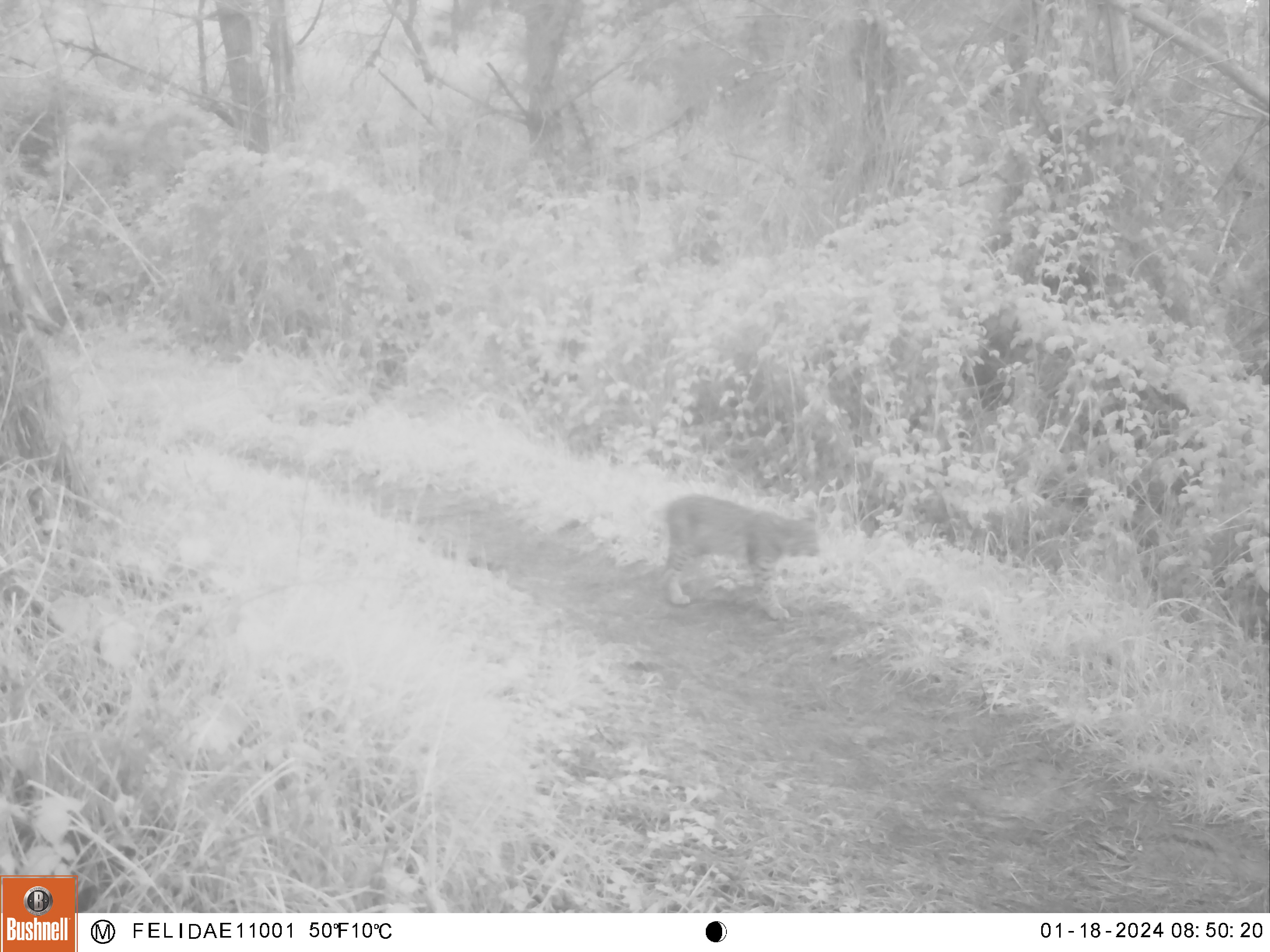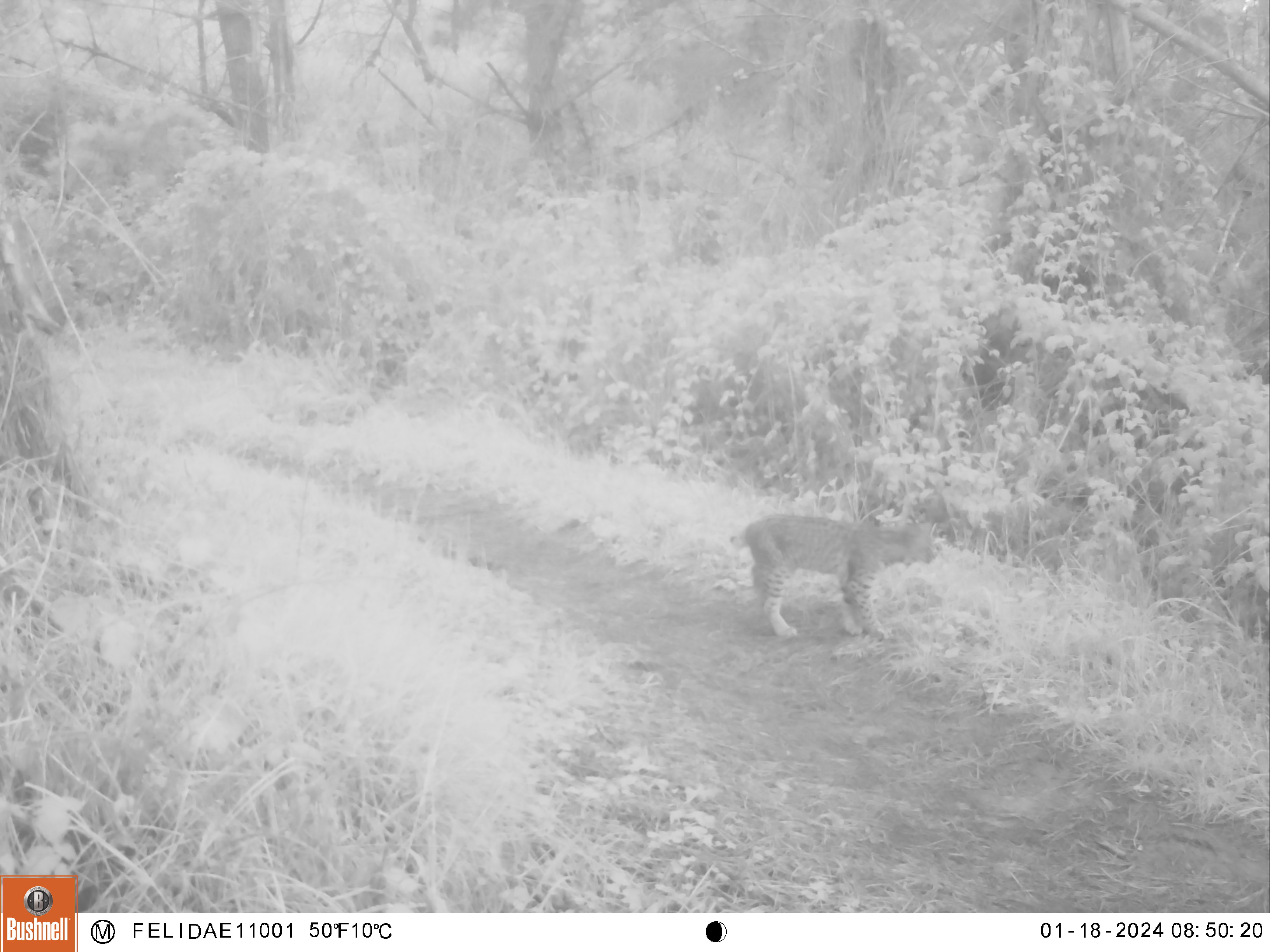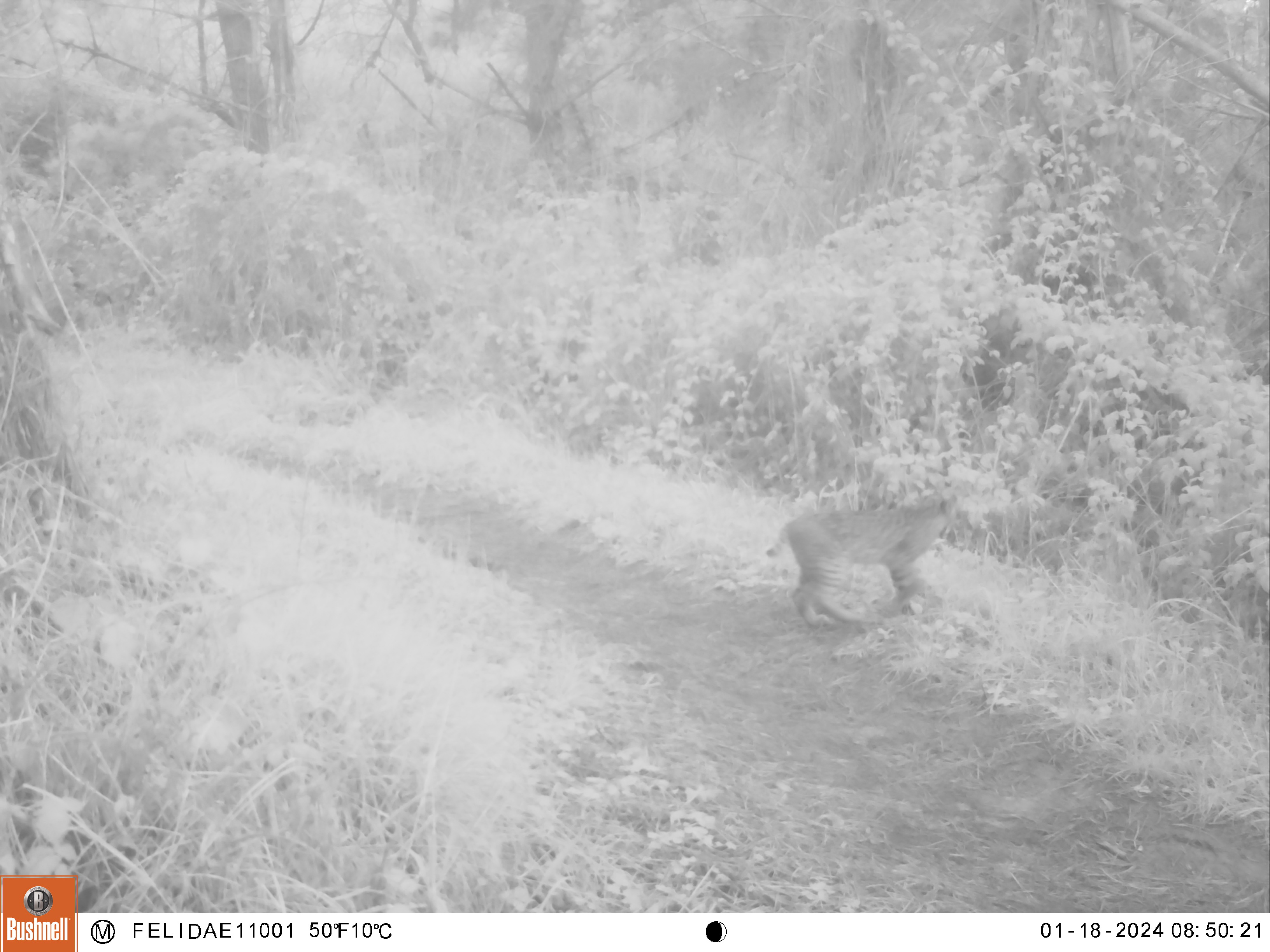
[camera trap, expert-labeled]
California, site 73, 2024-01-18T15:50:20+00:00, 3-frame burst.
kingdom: Animalia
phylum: Chordata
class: Mammalia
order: Carnivora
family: Felidae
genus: Lynx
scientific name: Lynx rufus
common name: bobcat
Bobcat (Lynx rufus).